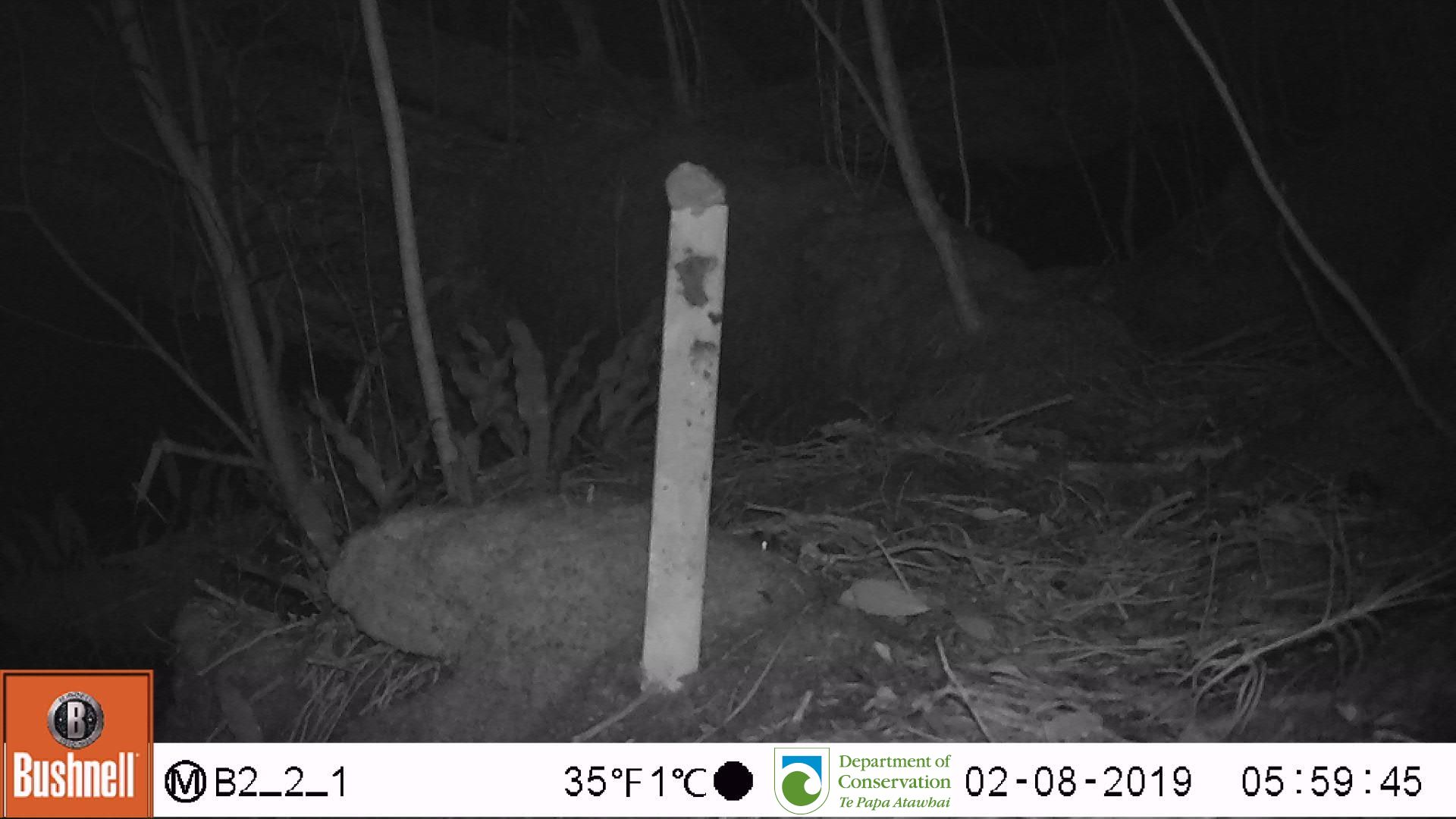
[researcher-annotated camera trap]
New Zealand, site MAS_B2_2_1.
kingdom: Animalia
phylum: Chordata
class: Mammalia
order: Rodentia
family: Muridae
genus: Mus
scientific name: Mus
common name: mouse